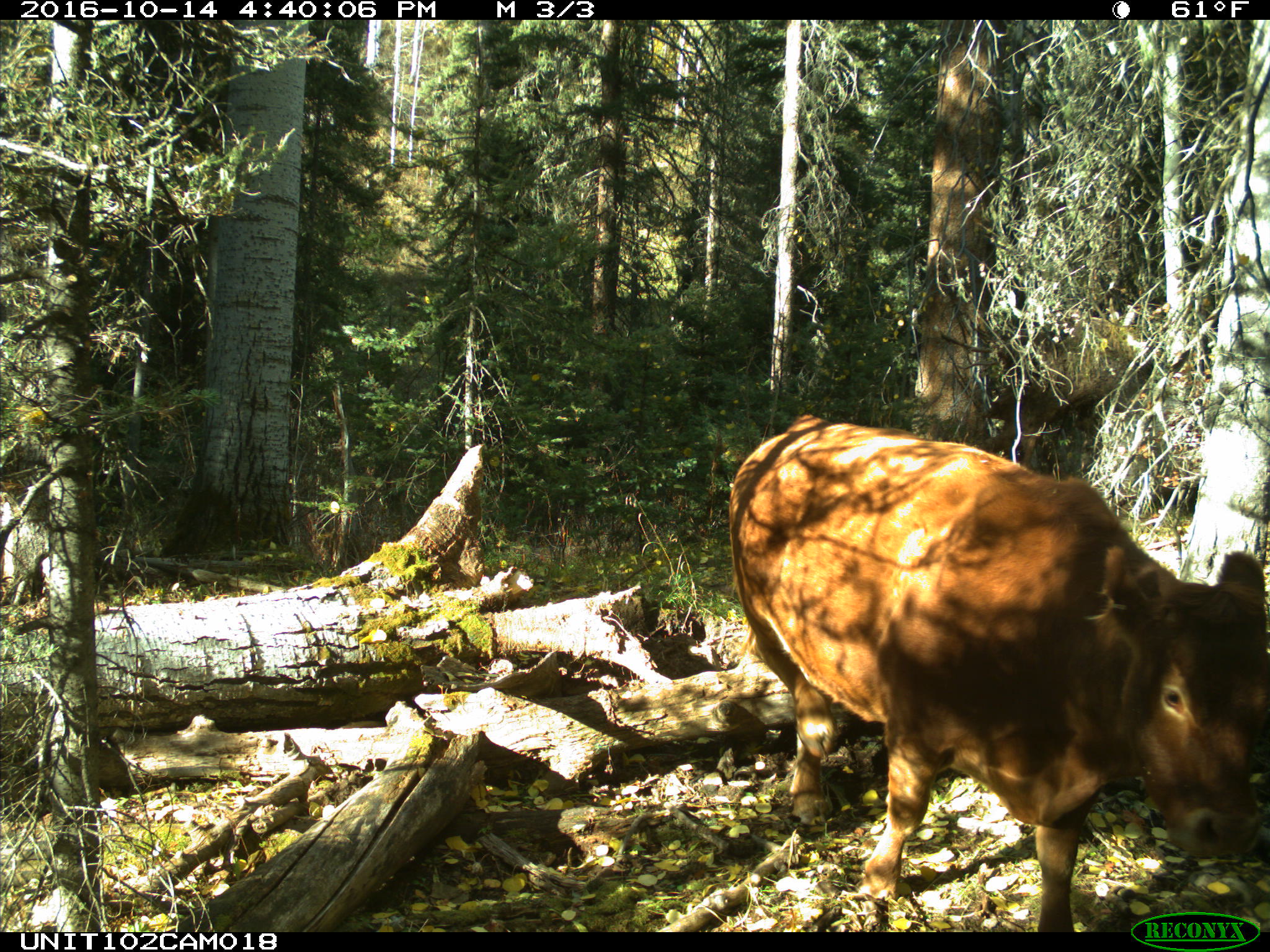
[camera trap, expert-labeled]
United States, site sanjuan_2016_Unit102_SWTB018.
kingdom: Animalia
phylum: Chordata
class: Mammalia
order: Artiodactyla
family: Bovidae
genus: Bos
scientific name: Bos taurus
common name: domestic cow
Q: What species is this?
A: Bos taurus (domestic cow).